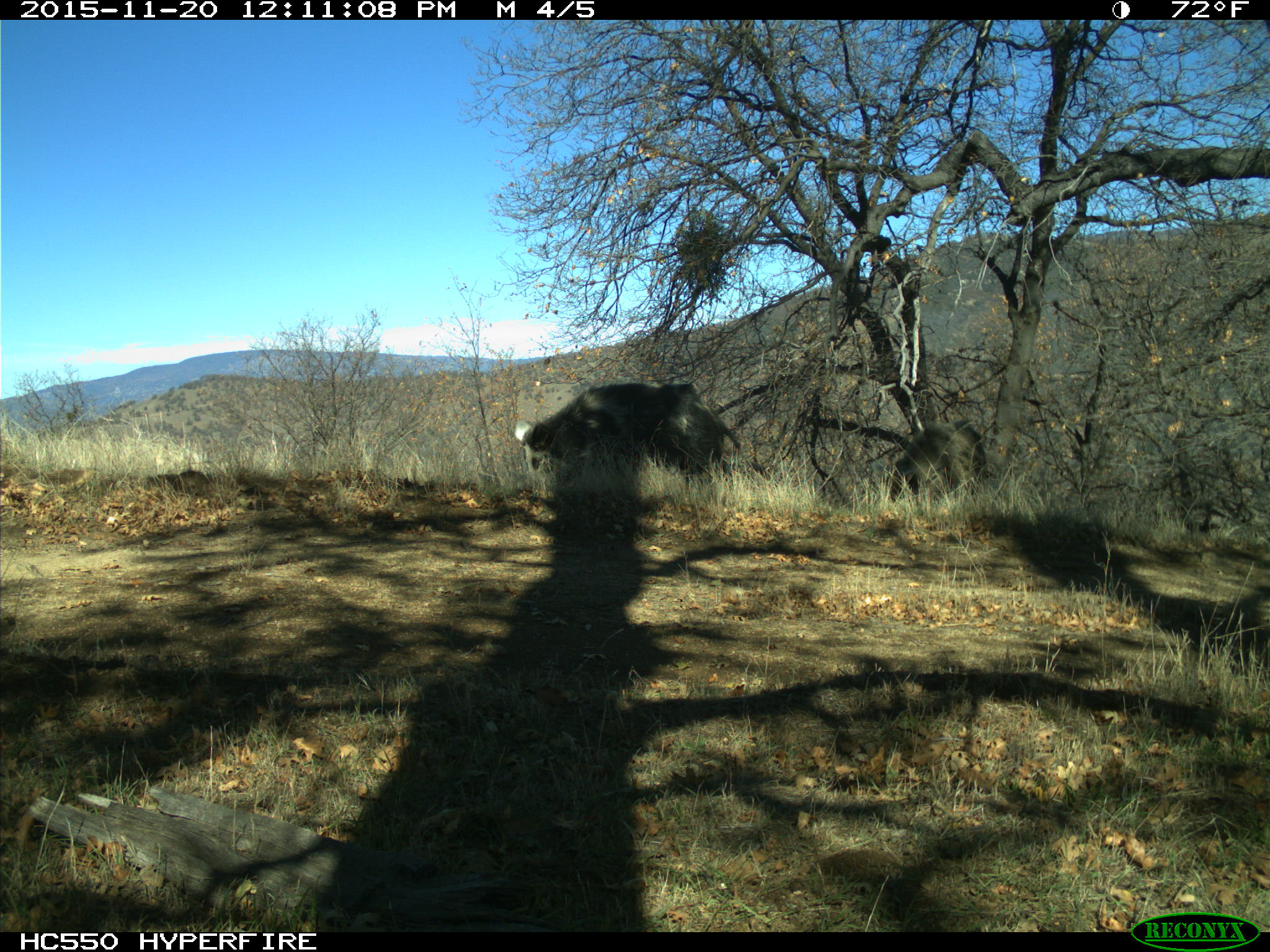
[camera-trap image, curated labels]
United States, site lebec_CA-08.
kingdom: Animalia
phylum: Chordata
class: Mammalia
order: Artiodactyla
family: Suidae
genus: Sus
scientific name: Sus scrofa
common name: wild boar